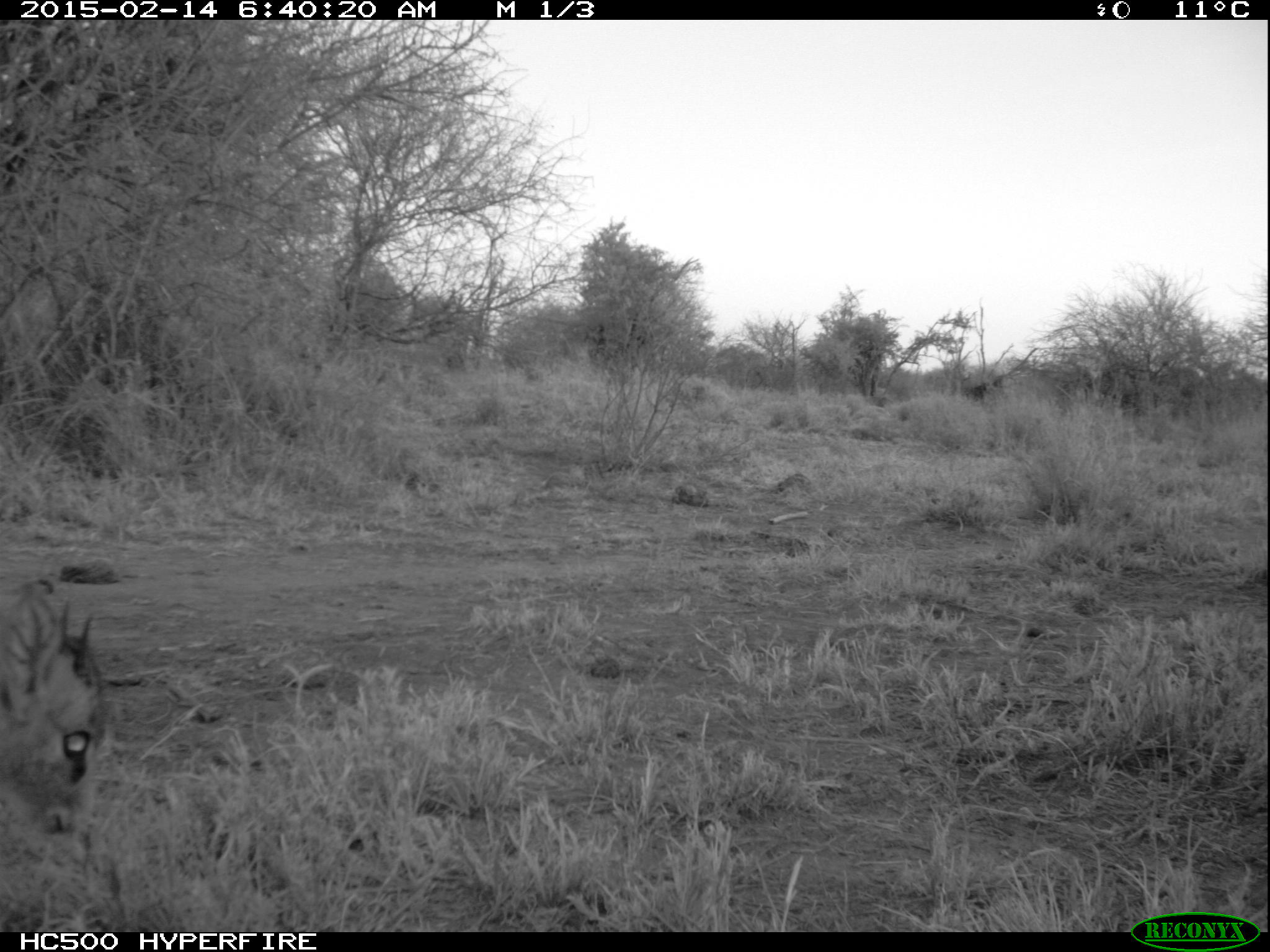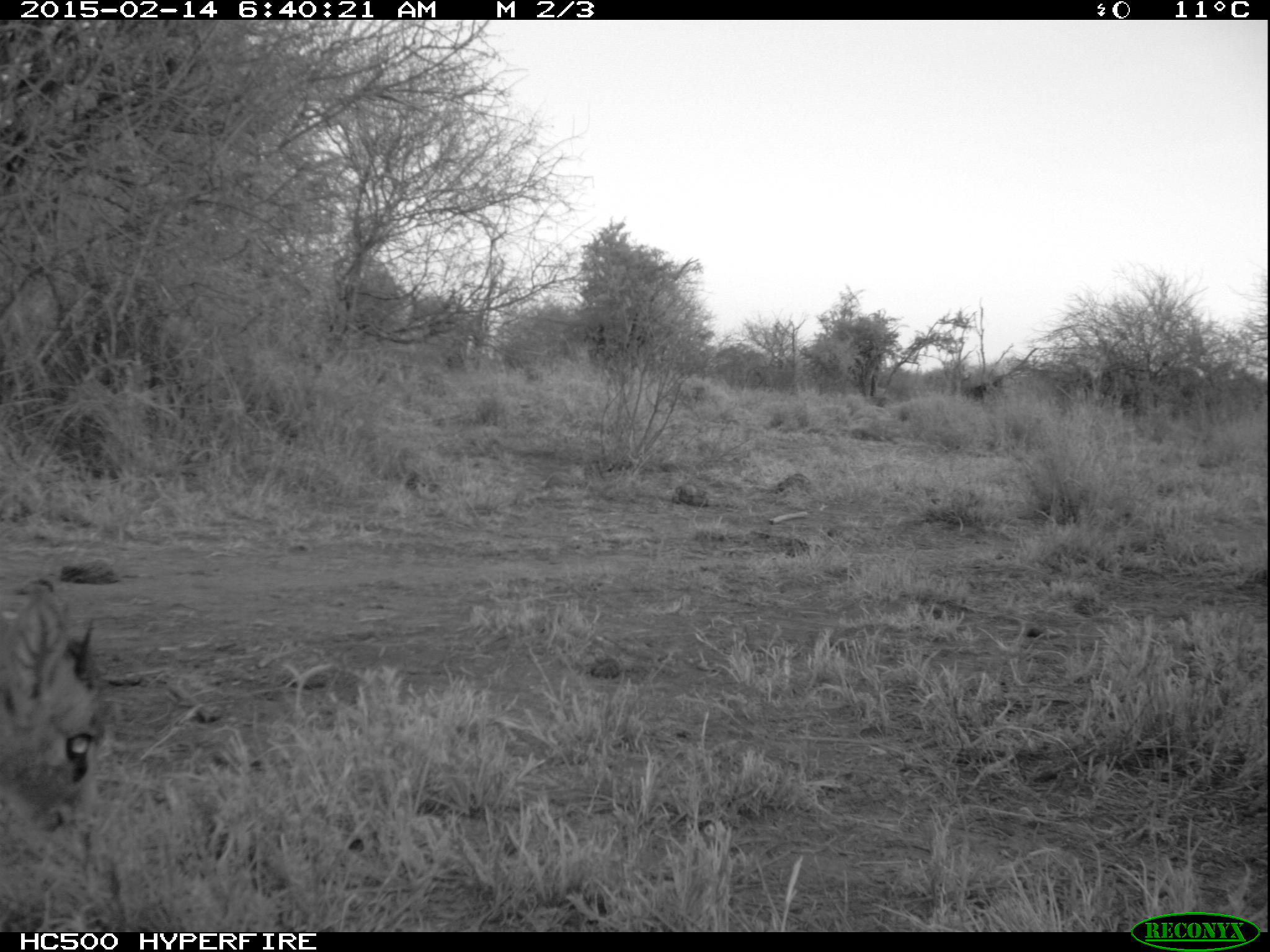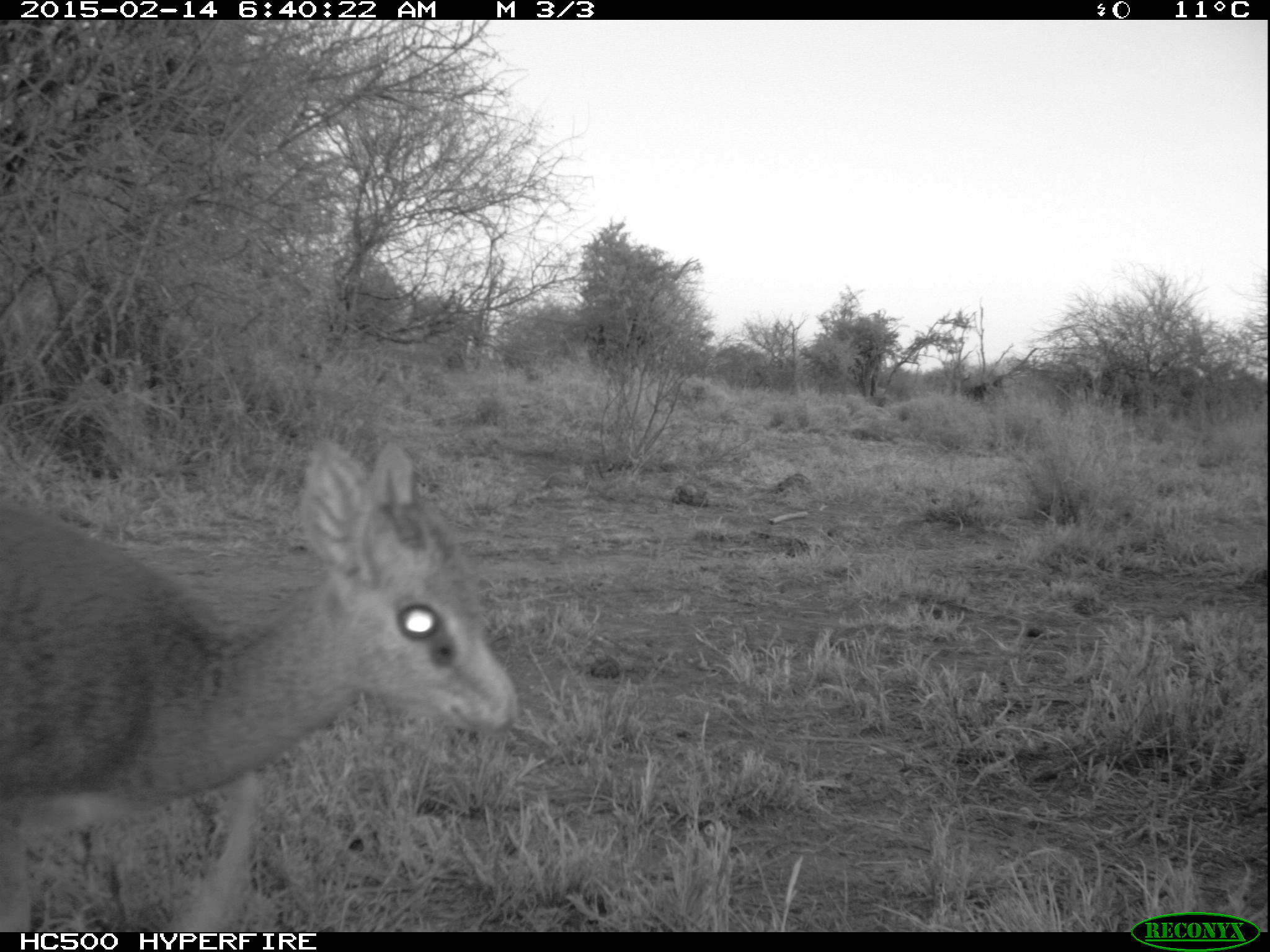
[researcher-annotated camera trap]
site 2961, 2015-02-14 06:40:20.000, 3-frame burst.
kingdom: Animalia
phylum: Chordata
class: Mammalia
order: Artiodactyla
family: Bovidae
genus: Madoqua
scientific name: Madoqua guentheri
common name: günther's dik-dik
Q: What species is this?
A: Madoqua guentheri (günther's dik-dik).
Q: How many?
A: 1.